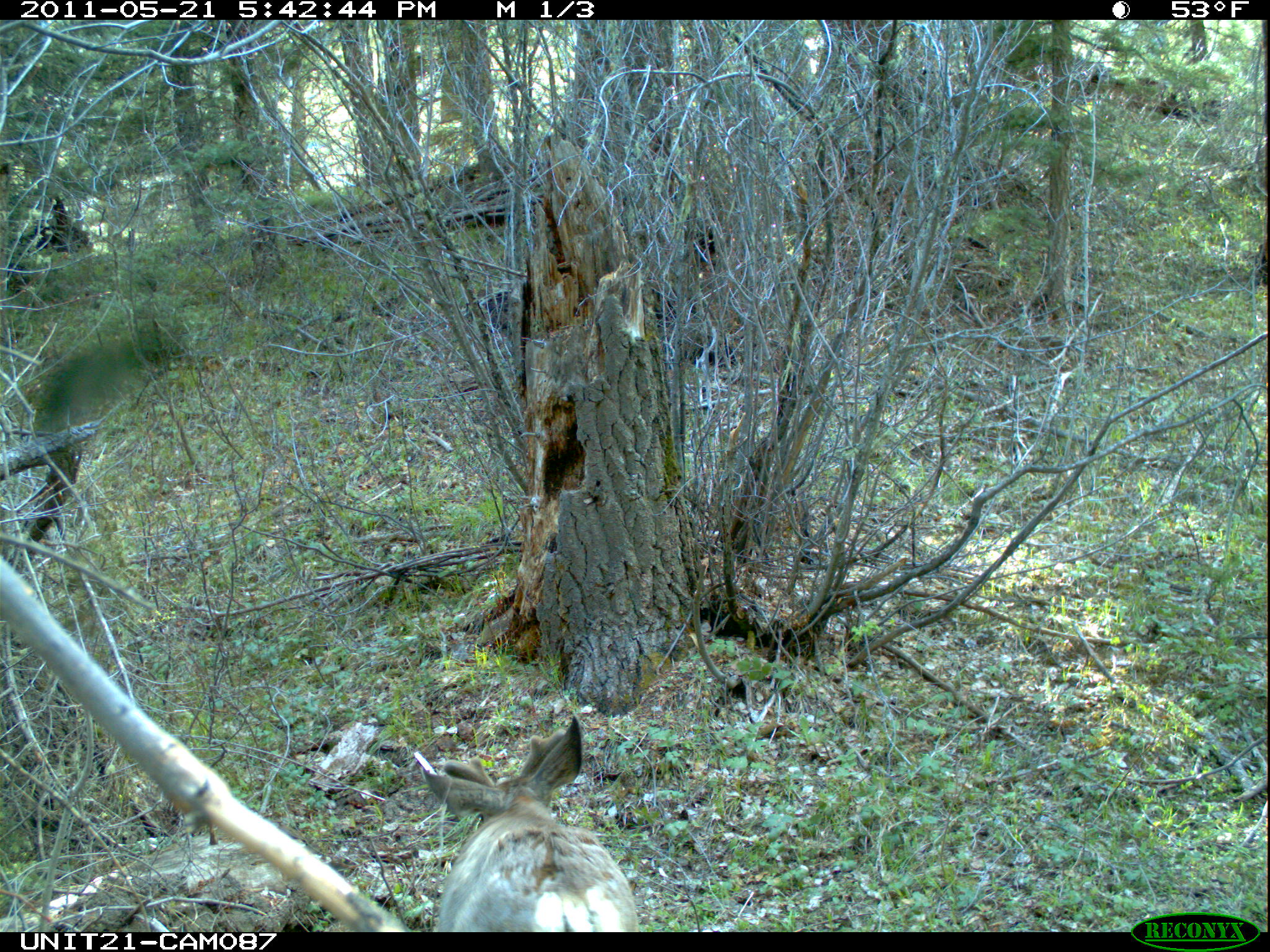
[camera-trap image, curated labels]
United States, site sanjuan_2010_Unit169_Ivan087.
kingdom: Animalia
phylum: Chordata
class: Mammalia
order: Artiodactyla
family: Cervidae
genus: Odocoileus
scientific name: Odocoileus hemionus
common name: mule deer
Odocoileus hemionus (mule deer).